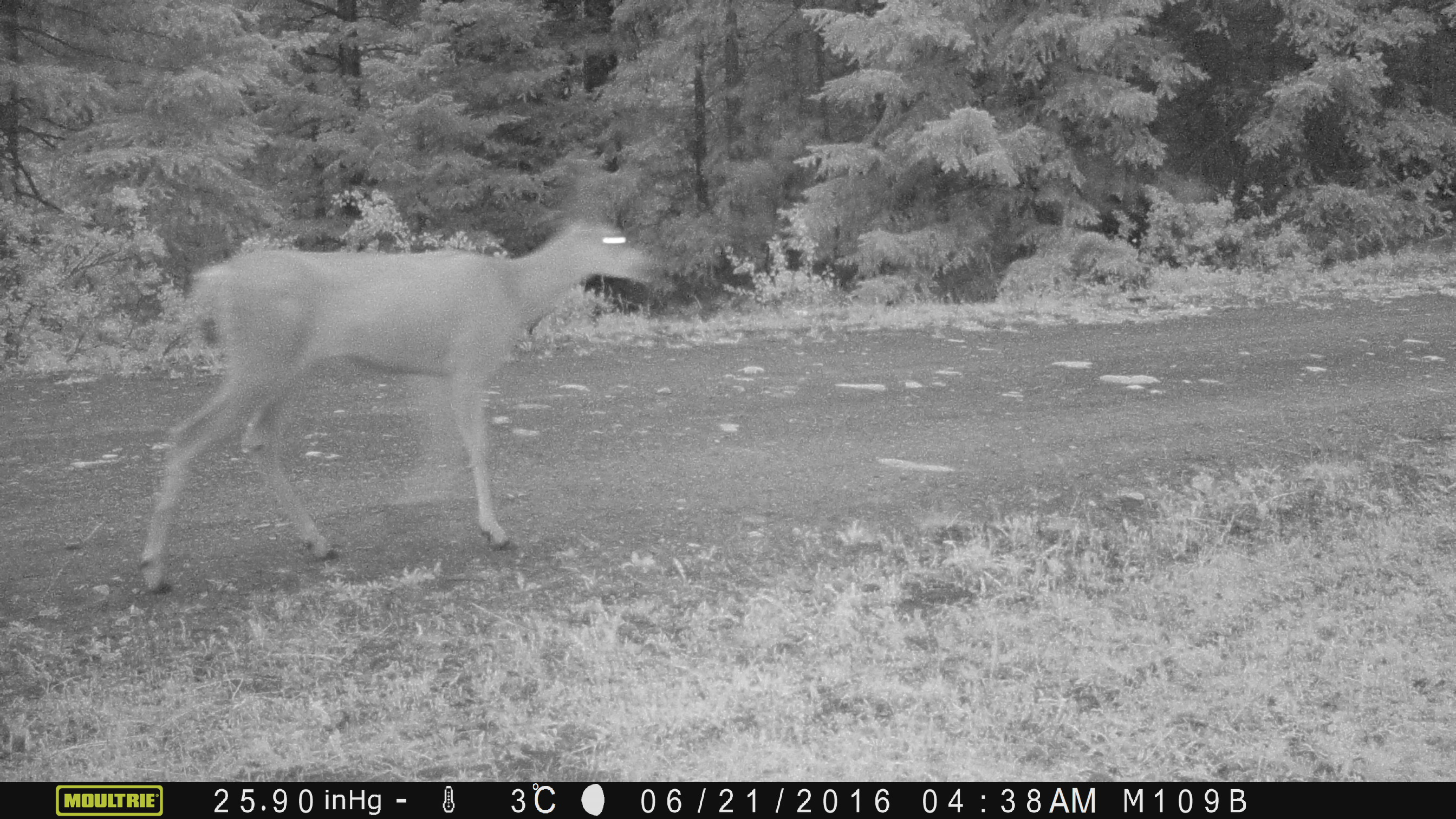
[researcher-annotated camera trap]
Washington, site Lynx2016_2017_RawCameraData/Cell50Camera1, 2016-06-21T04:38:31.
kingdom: Animalia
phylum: Chordata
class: Mammalia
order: Artiodactyla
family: Cervidae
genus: Odocoileus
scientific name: Odocoileus hemionus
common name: mule deer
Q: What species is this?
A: Odocoileus hemionus (mule deer).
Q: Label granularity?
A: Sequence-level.